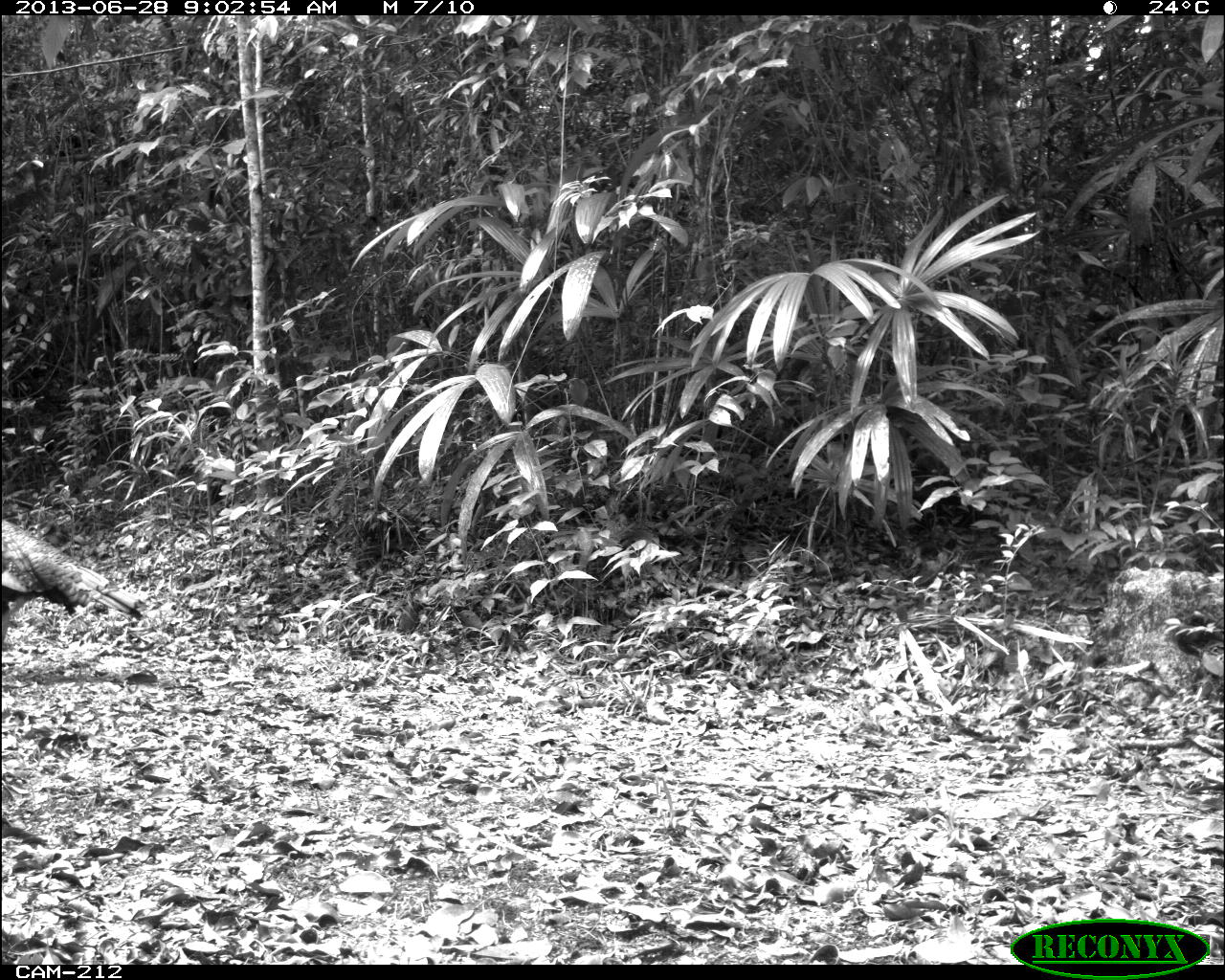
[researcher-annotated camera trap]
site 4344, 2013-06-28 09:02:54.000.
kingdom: Animalia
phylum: Chordata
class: Aves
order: Galliformes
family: Phasianidae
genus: Meleagris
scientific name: Meleagris ocellata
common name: ocellated turkey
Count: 1.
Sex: male.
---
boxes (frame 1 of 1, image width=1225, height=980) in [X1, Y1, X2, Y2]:
meleagris ocellata: [0, 518, 143, 650]